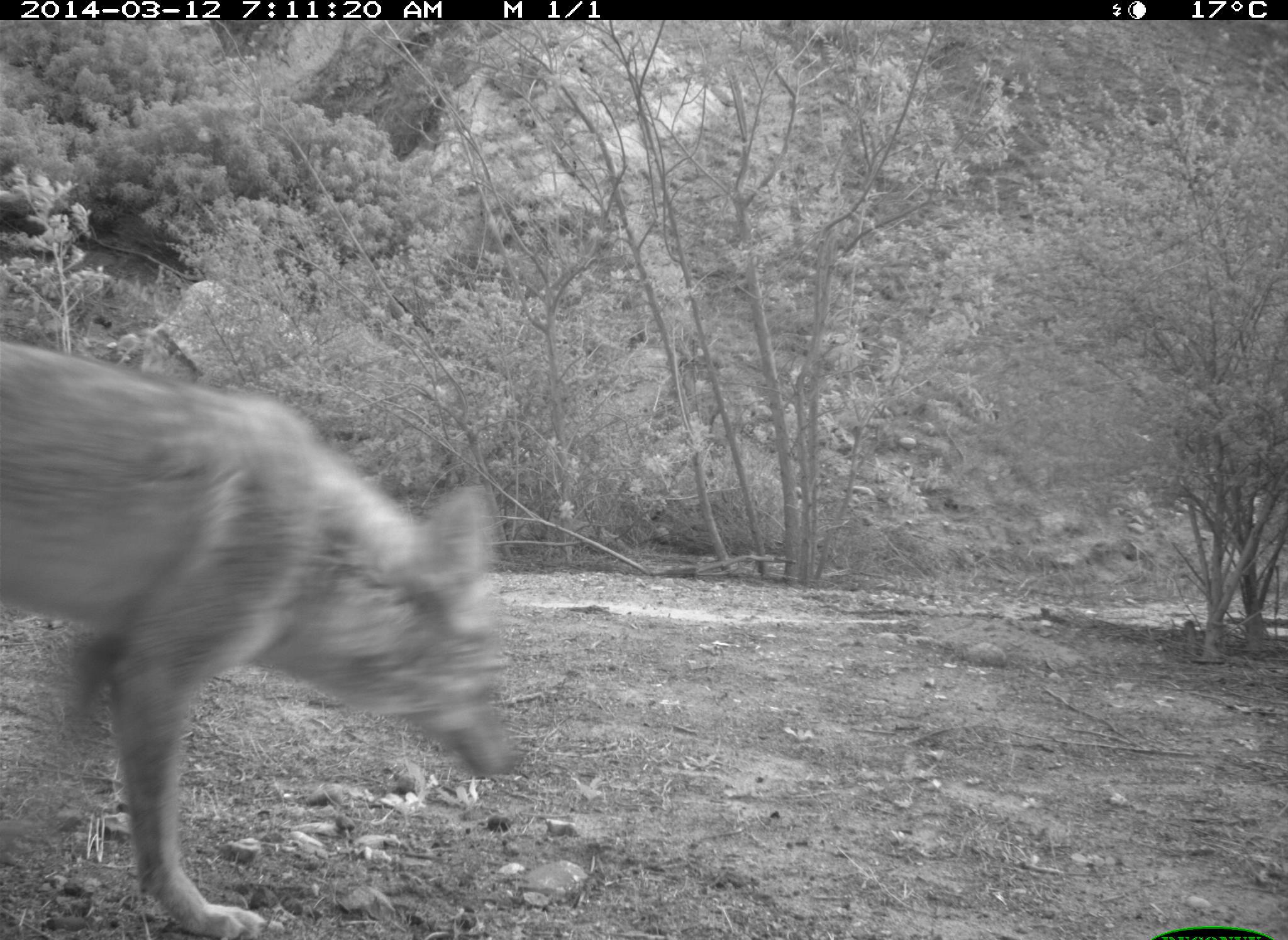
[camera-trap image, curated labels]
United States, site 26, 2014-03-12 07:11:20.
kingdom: Animalia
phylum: Chordata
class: Mammalia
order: Carnivora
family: Canidae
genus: Canis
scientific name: Canis latrans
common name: coyote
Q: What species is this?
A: Coyote (Canis latrans).